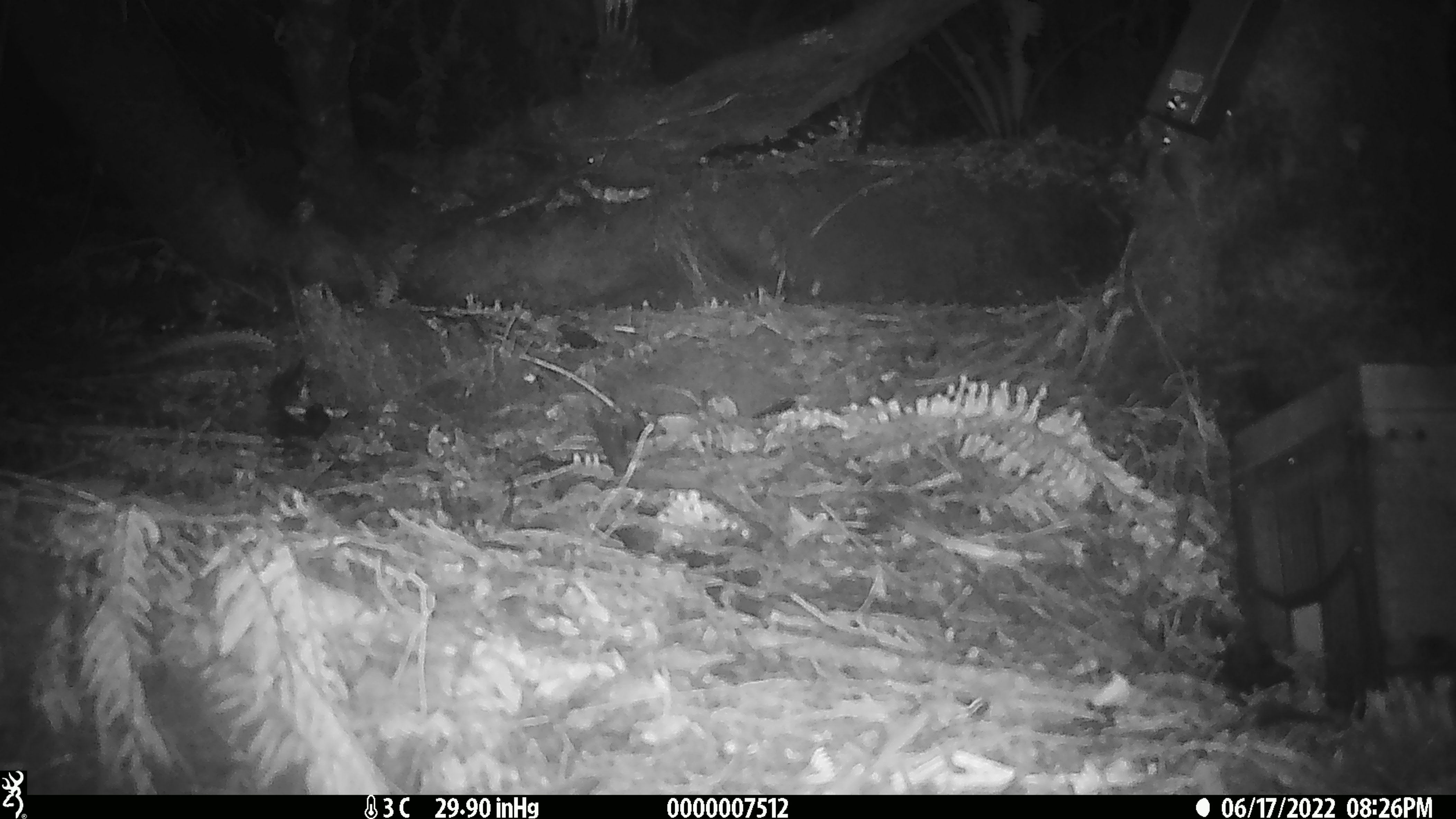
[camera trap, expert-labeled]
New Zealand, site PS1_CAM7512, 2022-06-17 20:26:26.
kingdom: Animalia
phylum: Chordata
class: Mammalia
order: Rodentia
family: Muridae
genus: Mus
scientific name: Mus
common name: mouse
Mouse (Mus).